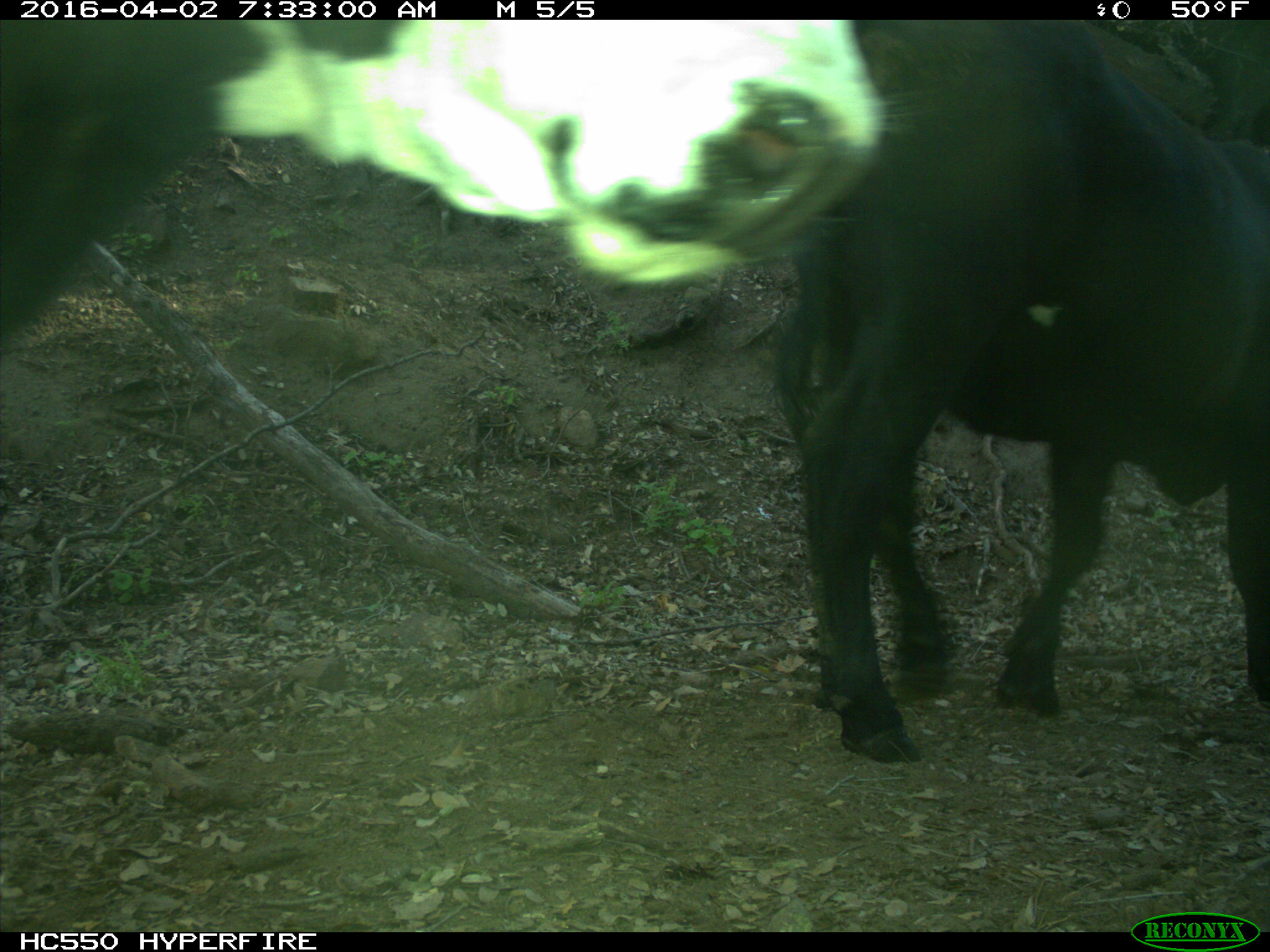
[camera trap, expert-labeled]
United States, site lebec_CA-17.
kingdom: Animalia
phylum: Chordata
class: Mammalia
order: Artiodactyla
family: Bovidae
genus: Bos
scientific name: Bos taurus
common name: domestic cow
Bos taurus (domestic cow).